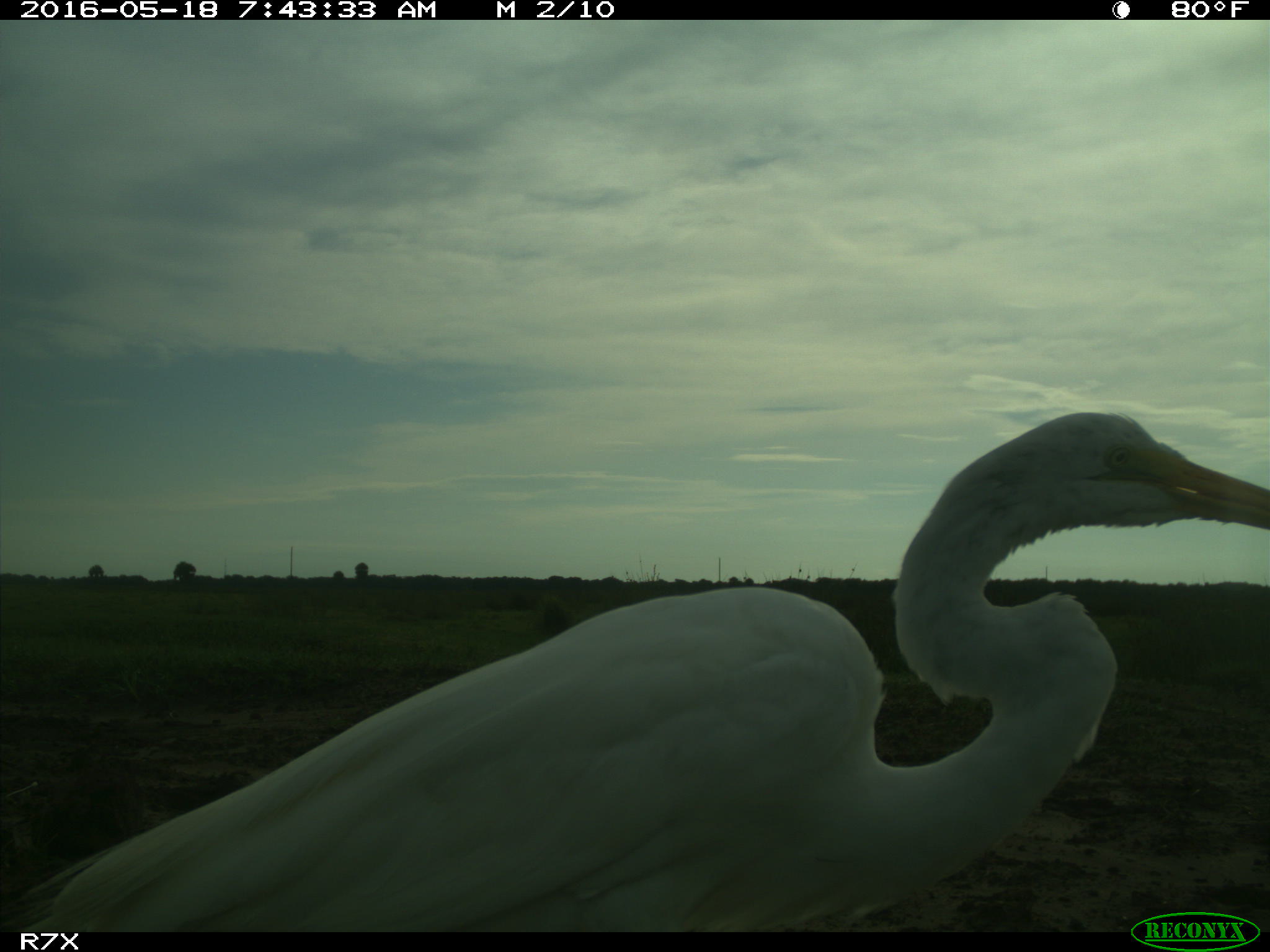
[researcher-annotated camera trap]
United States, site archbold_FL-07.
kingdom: Animalia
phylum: Chordata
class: Aves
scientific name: Aves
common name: birds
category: unidentified bird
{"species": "unidentified bird (birds) (Aves)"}